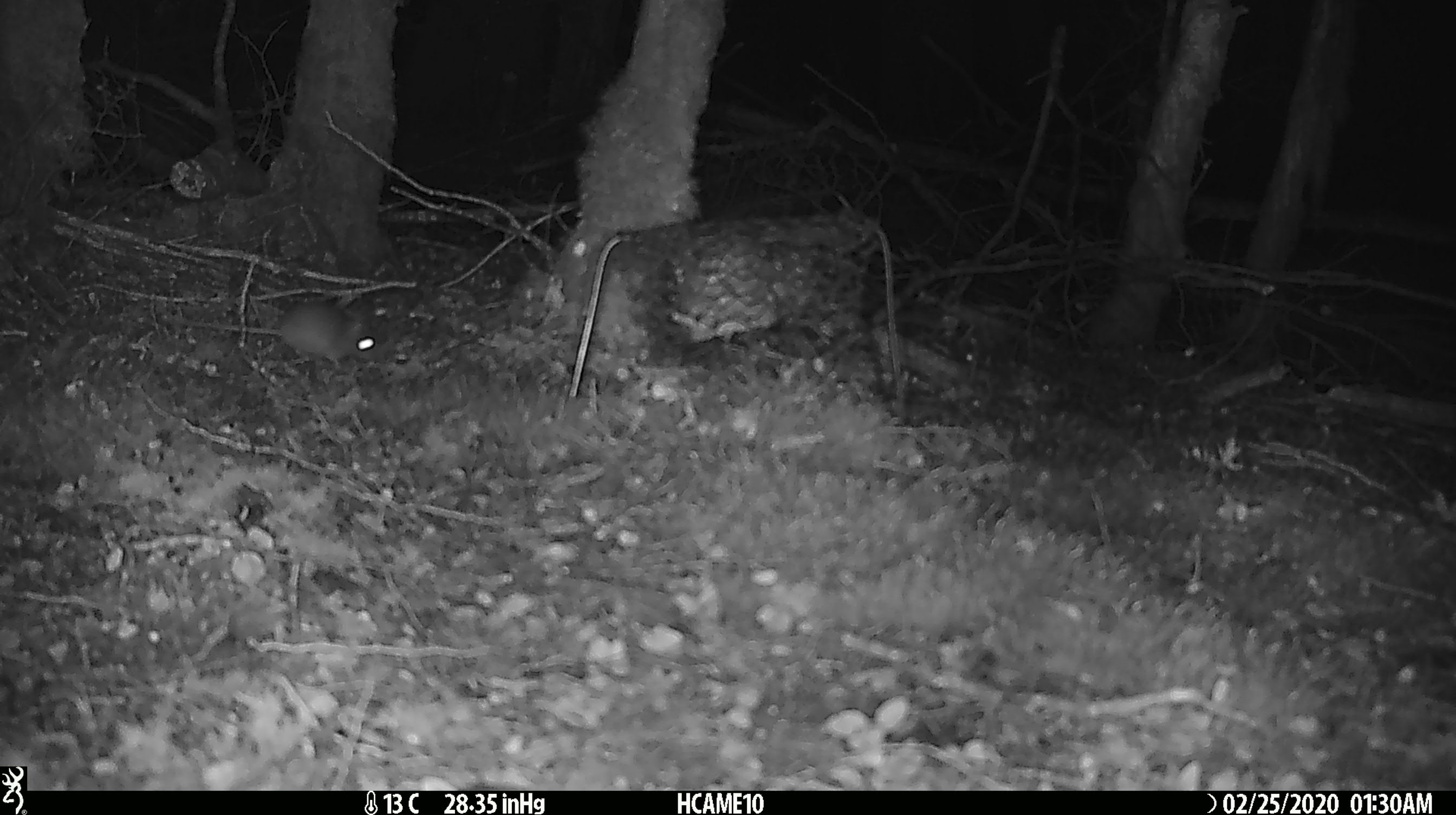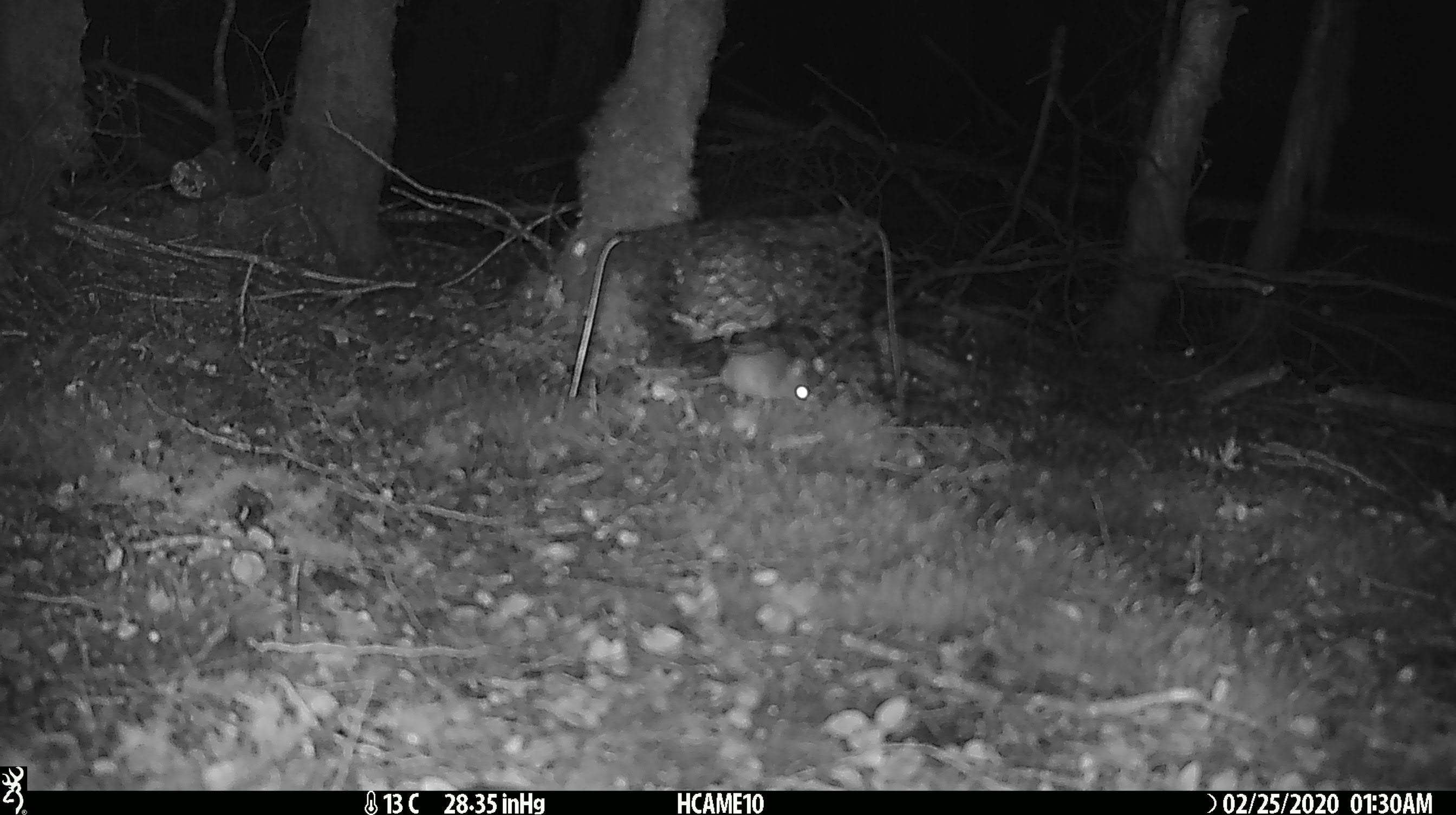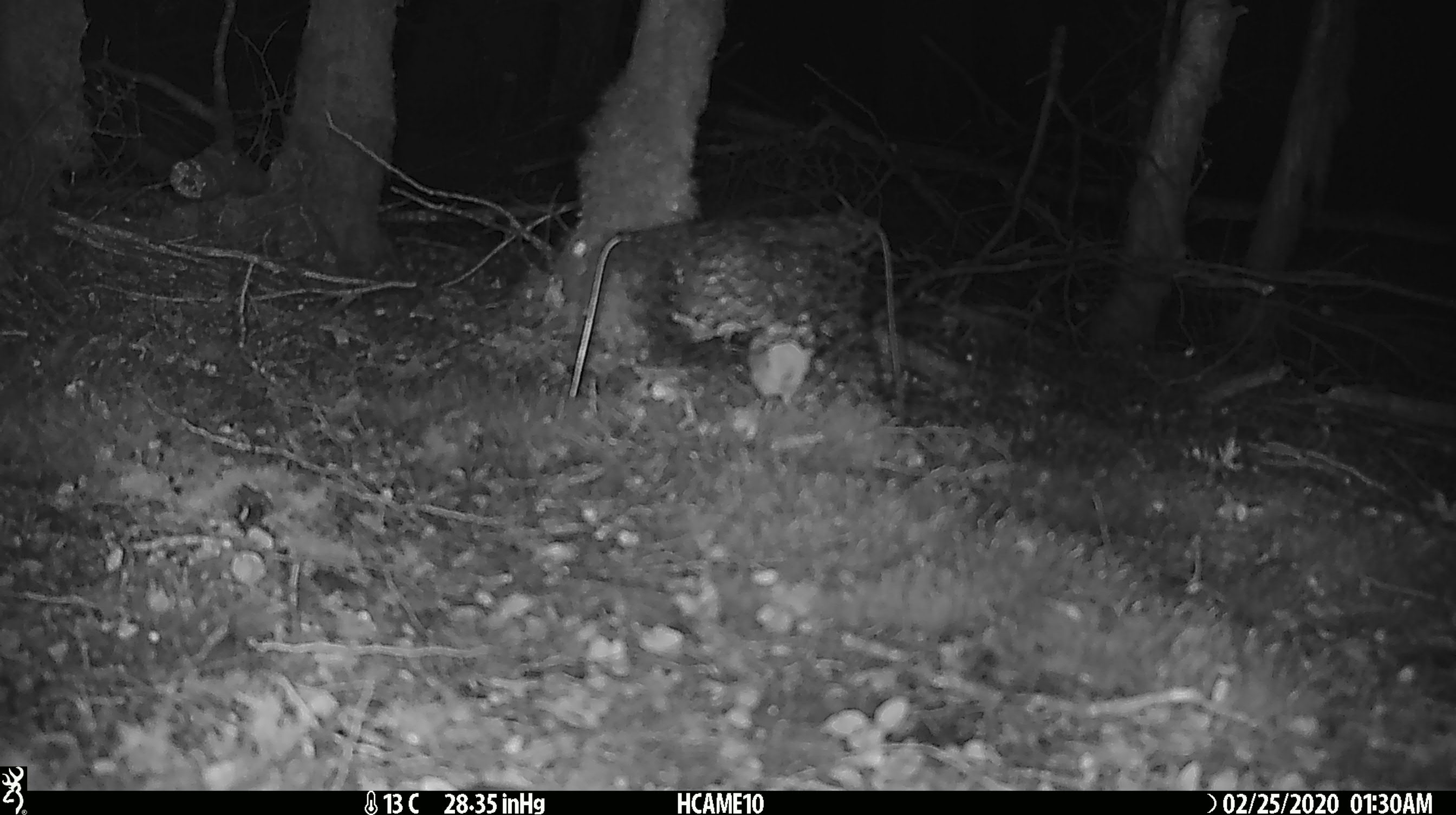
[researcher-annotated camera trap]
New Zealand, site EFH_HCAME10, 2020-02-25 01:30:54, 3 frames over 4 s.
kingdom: Animalia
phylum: Chordata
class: Mammalia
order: Rodentia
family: Muridae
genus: Mus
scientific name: Mus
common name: mouse